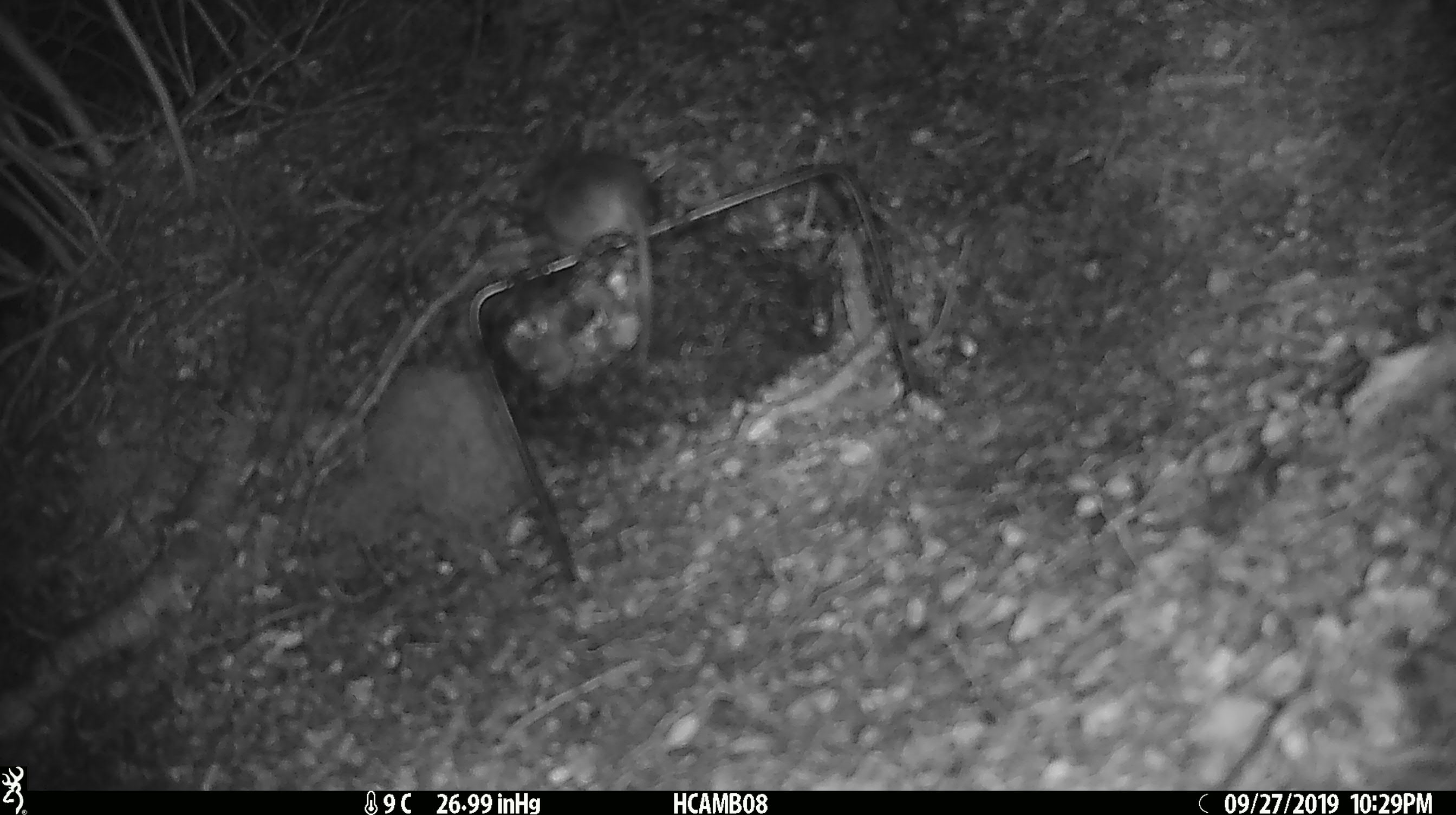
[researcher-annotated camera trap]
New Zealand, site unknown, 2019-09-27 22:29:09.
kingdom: Animalia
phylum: Chordata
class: Mammalia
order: Rodentia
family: Muridae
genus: Mus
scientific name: Mus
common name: mouse